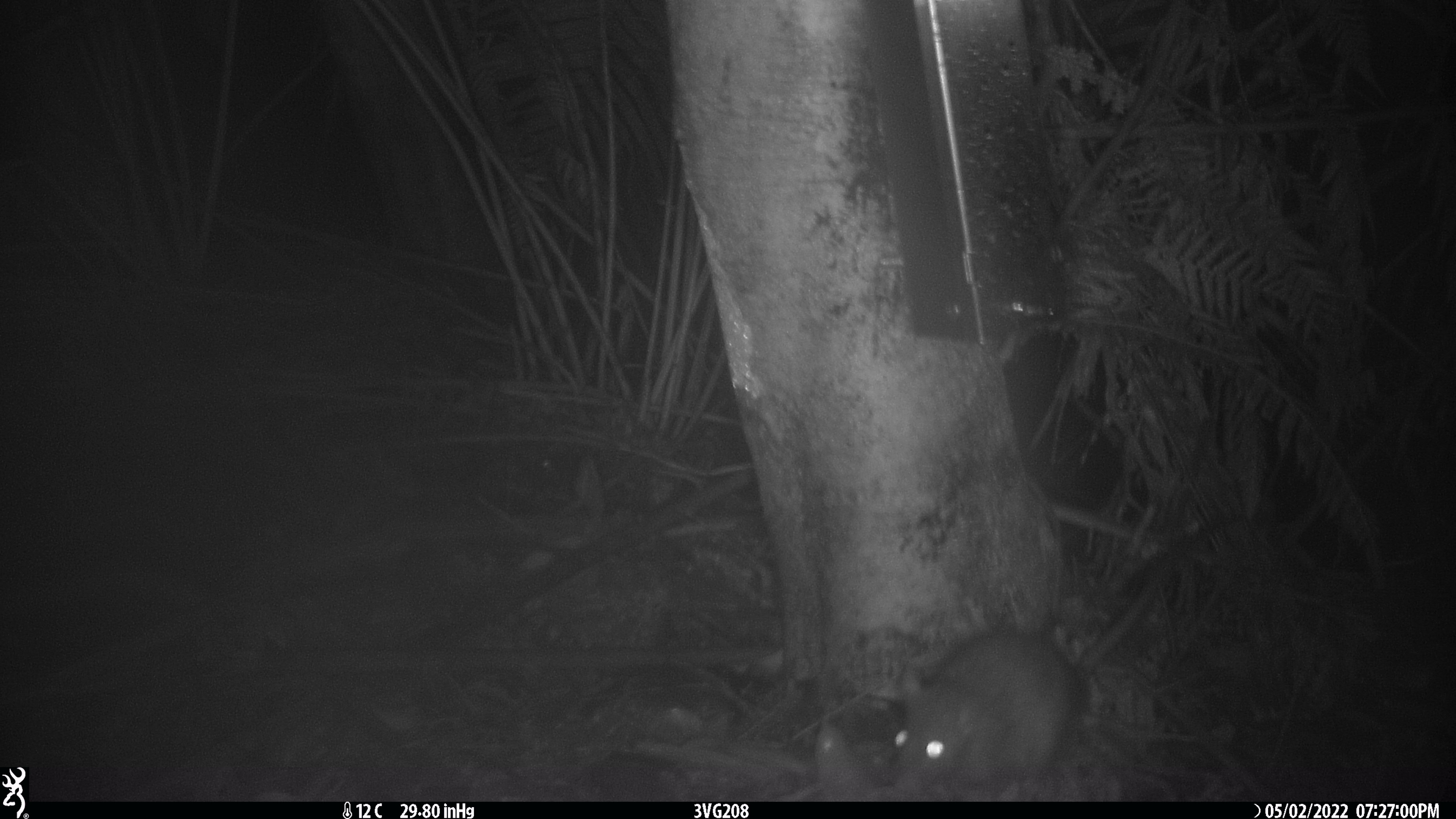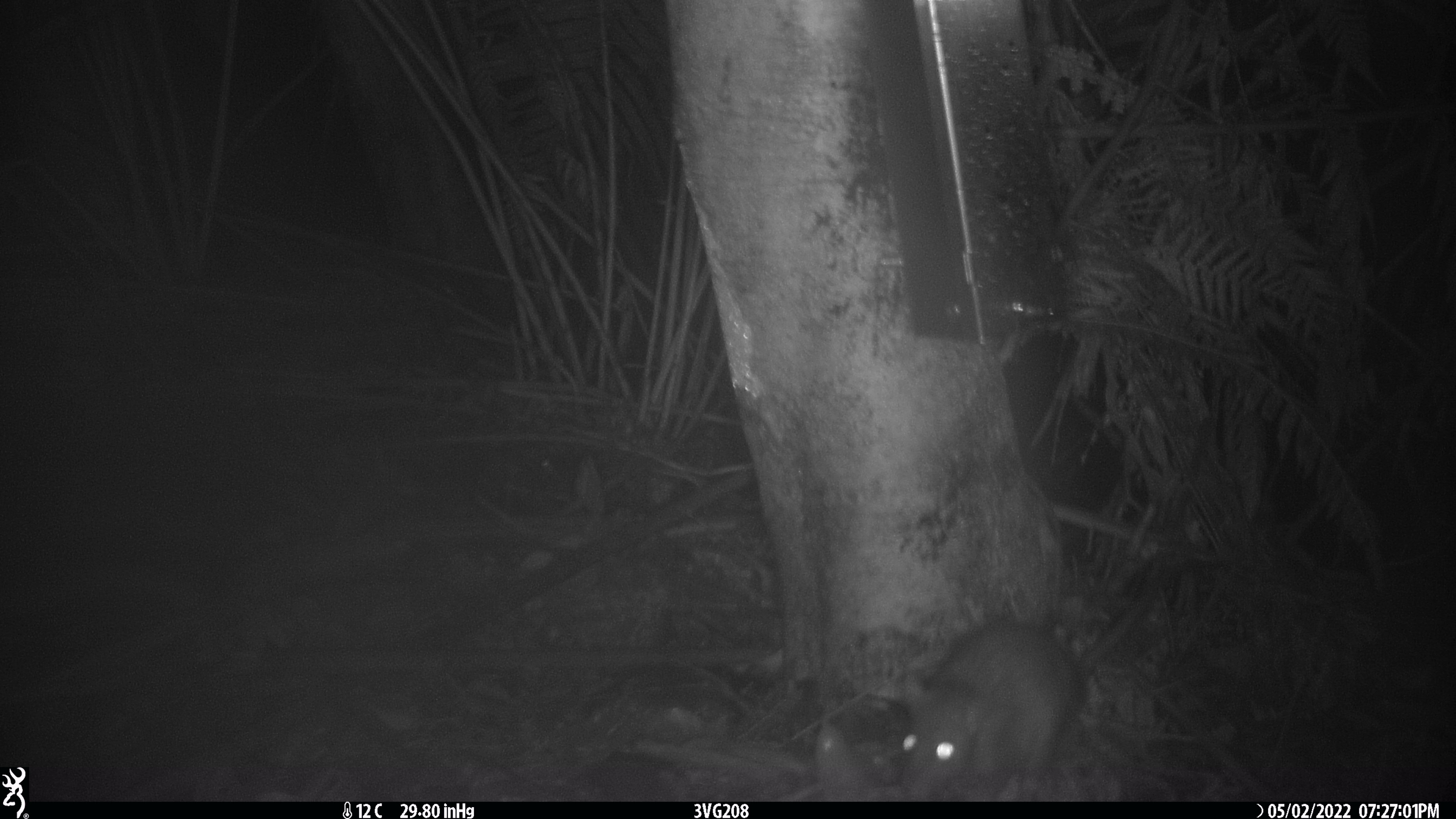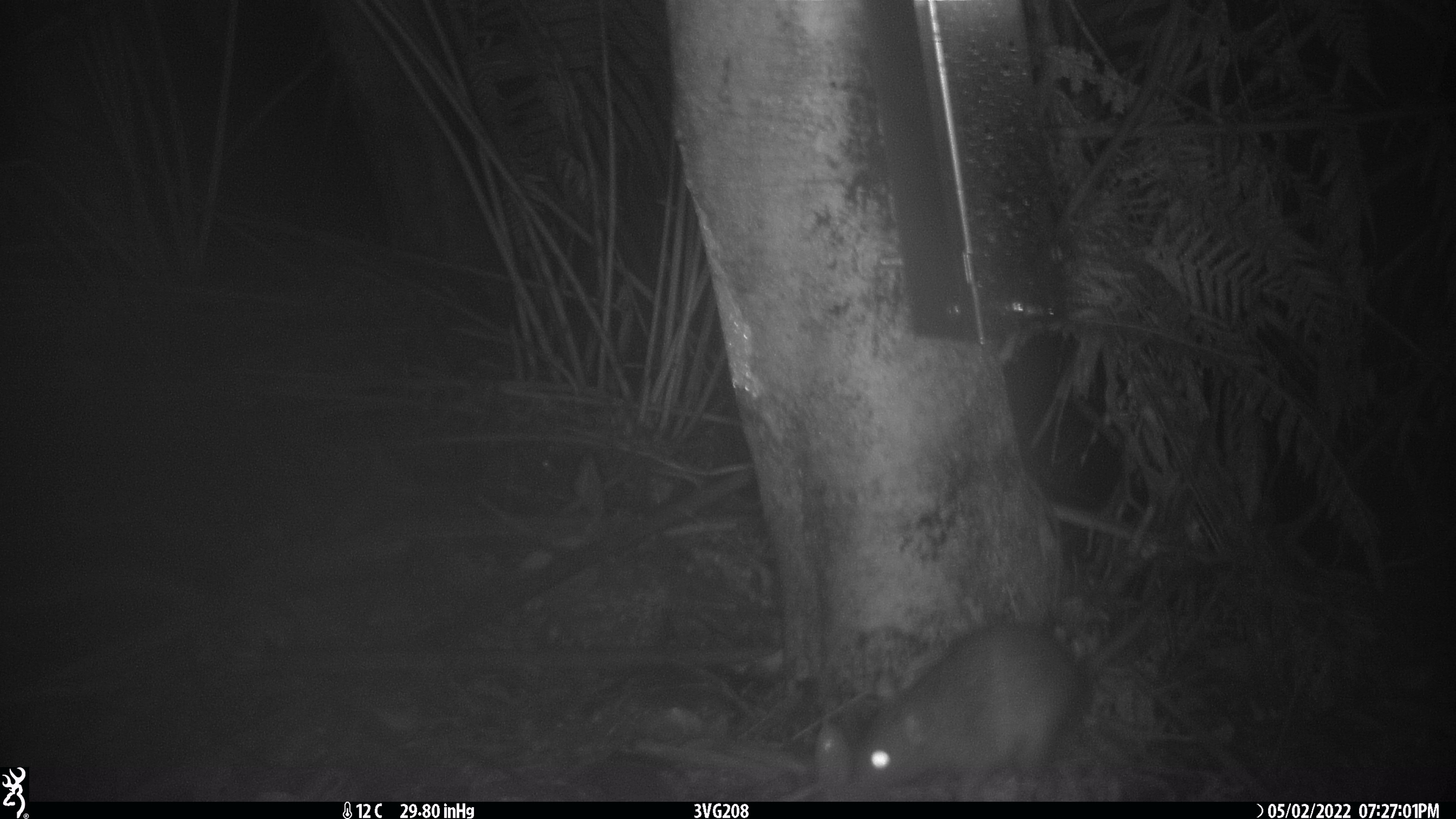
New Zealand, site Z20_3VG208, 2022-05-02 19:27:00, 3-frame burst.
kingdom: Animalia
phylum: Chordata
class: Mammalia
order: Rodentia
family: Muridae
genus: Rattus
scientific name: Rattus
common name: rat